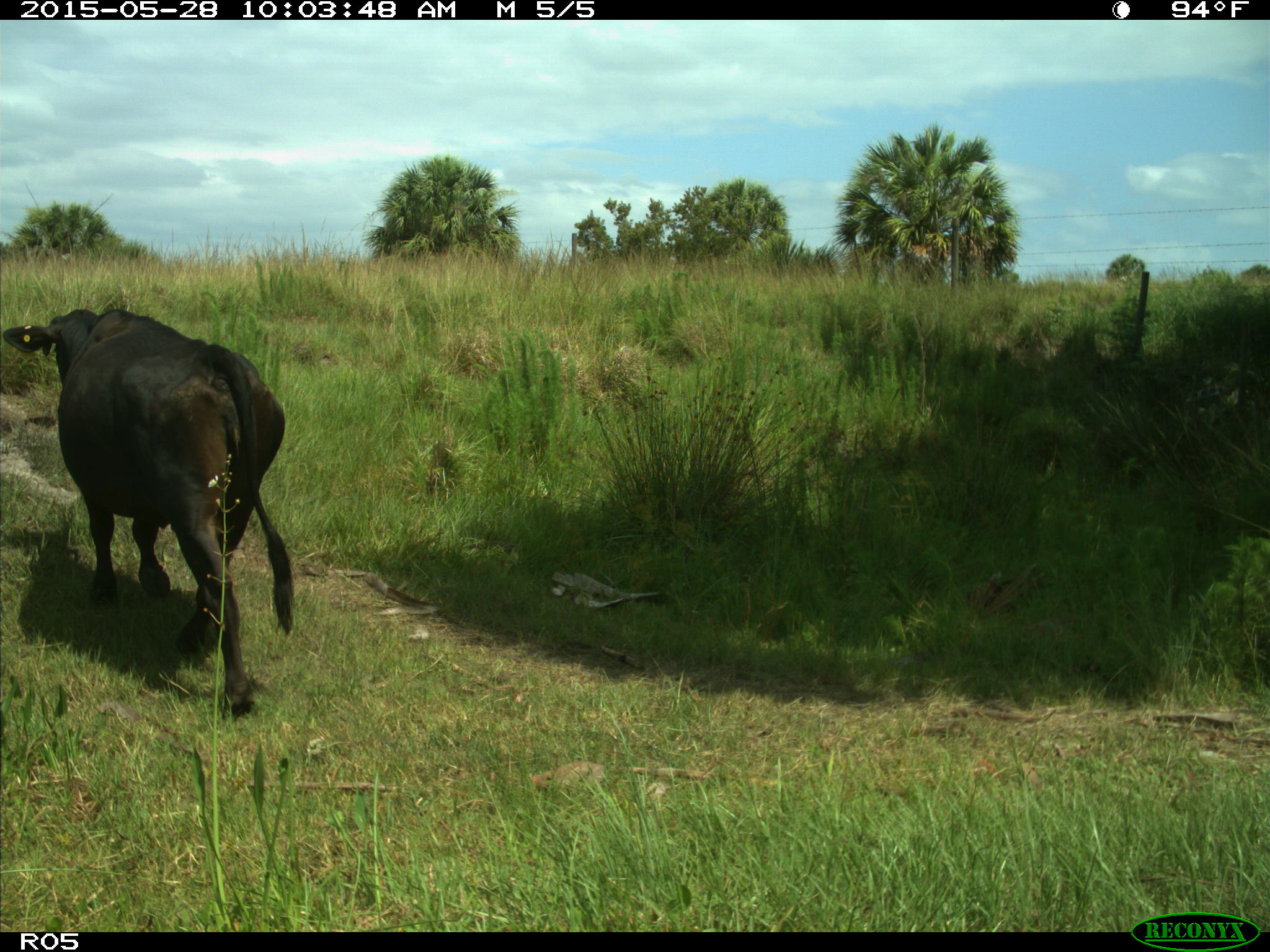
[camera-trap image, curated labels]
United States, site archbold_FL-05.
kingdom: Animalia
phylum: Chordata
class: Mammalia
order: Artiodactyla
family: Bovidae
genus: Bos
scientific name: Bos taurus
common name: domestic cow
Bos taurus (domestic cow).